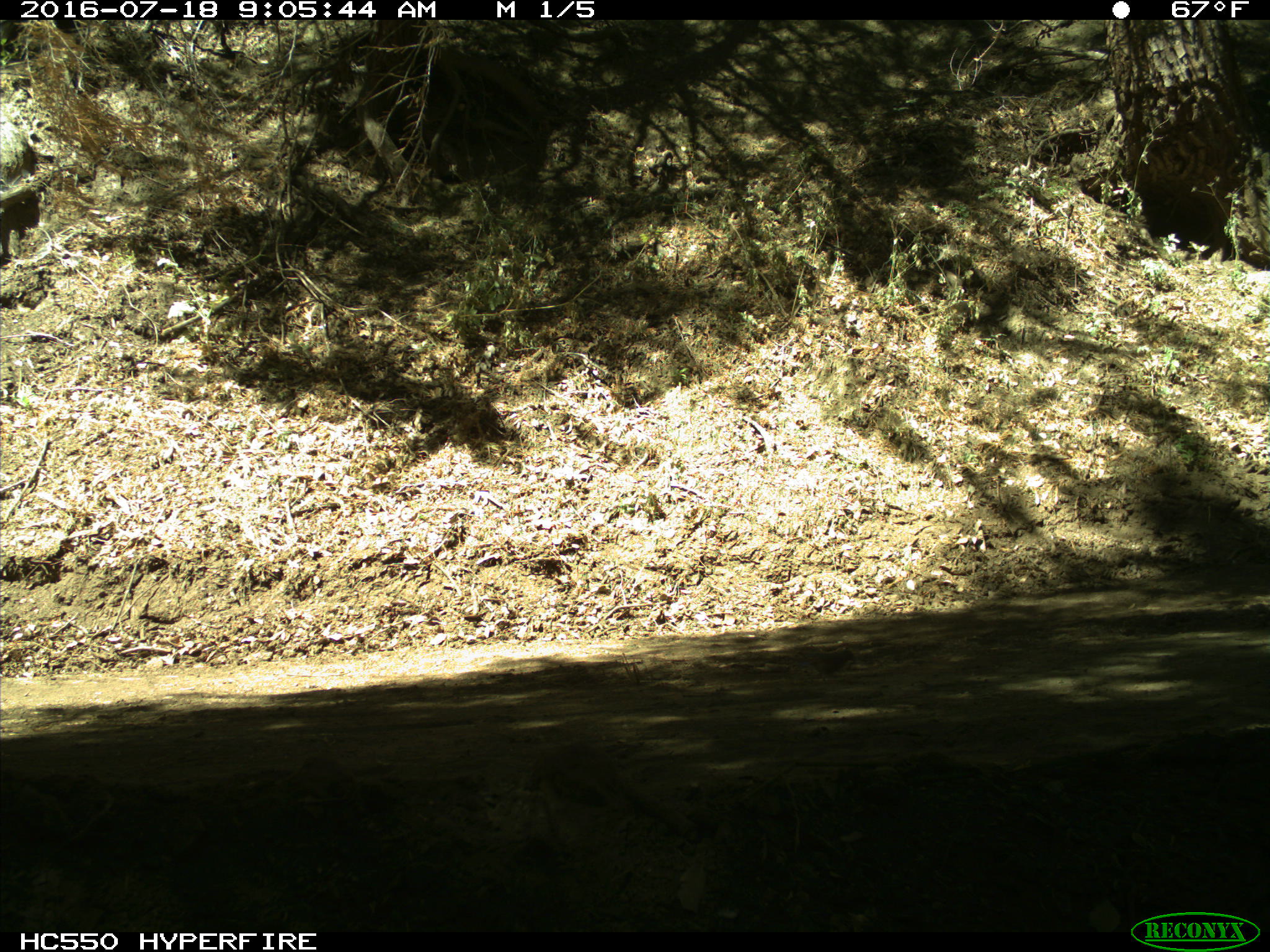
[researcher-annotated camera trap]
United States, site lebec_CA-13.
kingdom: Animalia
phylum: Chordata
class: Aves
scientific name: Aves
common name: birds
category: unidentified bird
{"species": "unidentified bird (birds) (Aves)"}